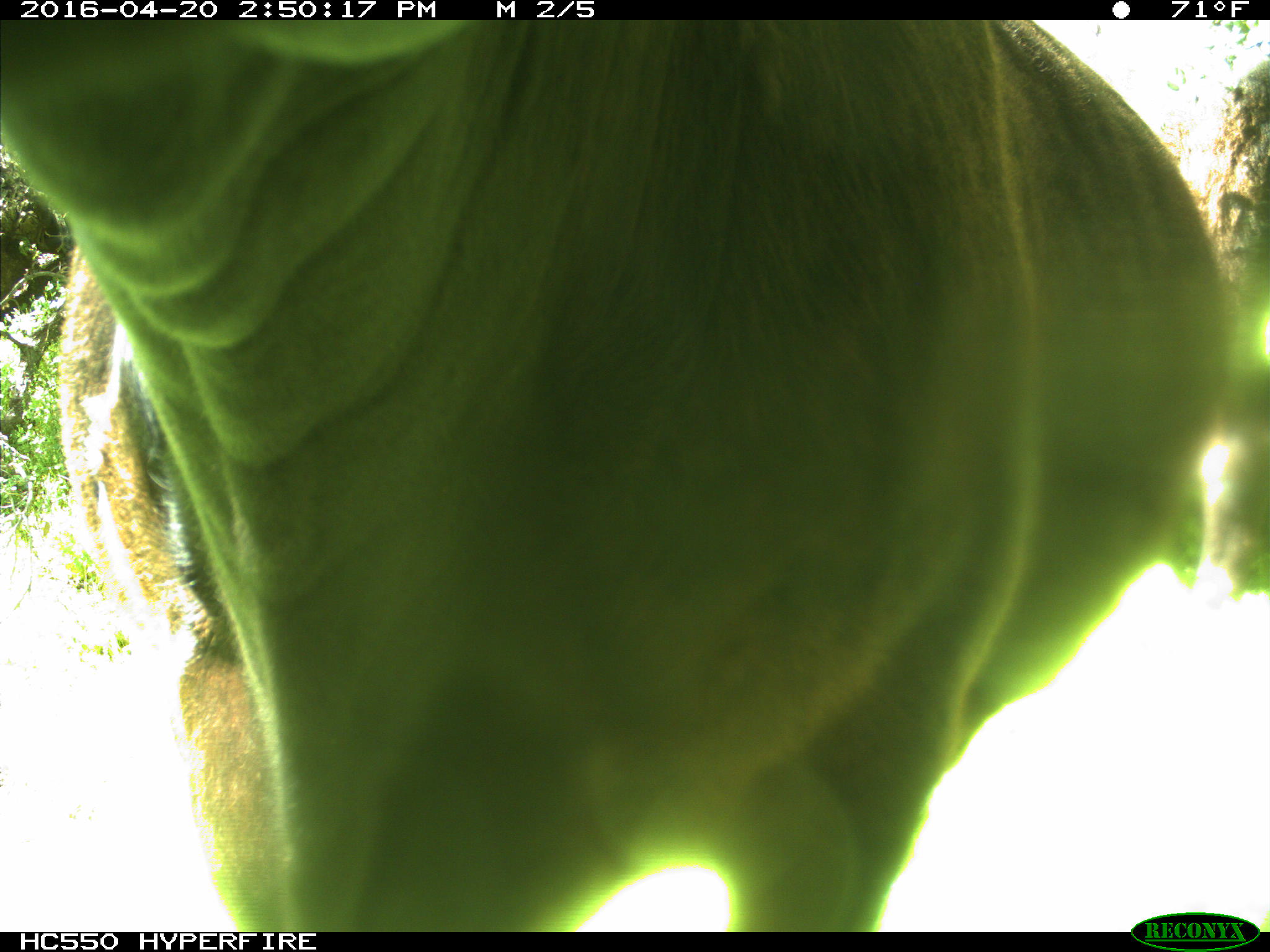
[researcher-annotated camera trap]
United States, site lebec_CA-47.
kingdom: Animalia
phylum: Chordata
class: Mammalia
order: Artiodactyla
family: Bovidae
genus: Bos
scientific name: Bos taurus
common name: domestic cow